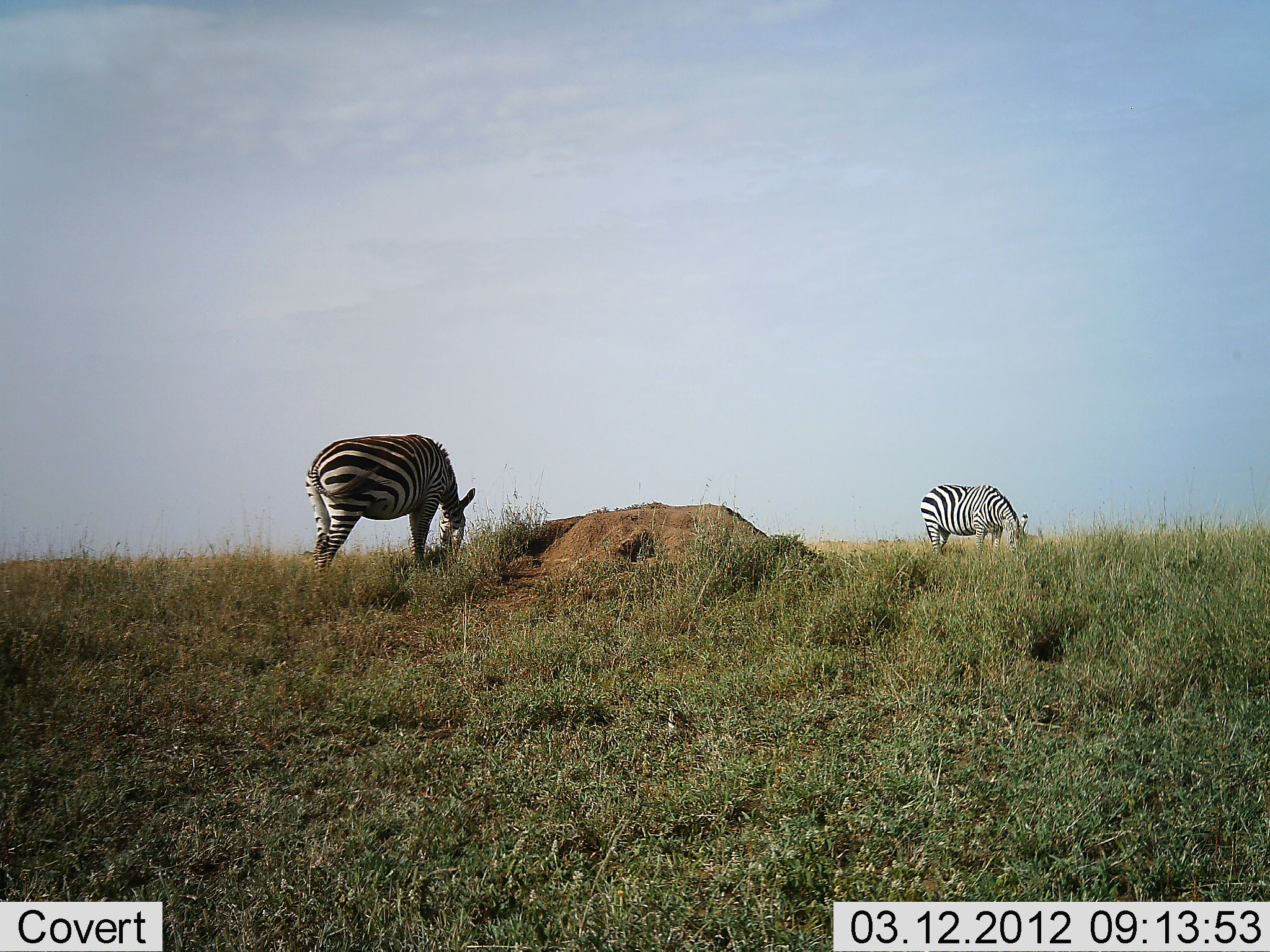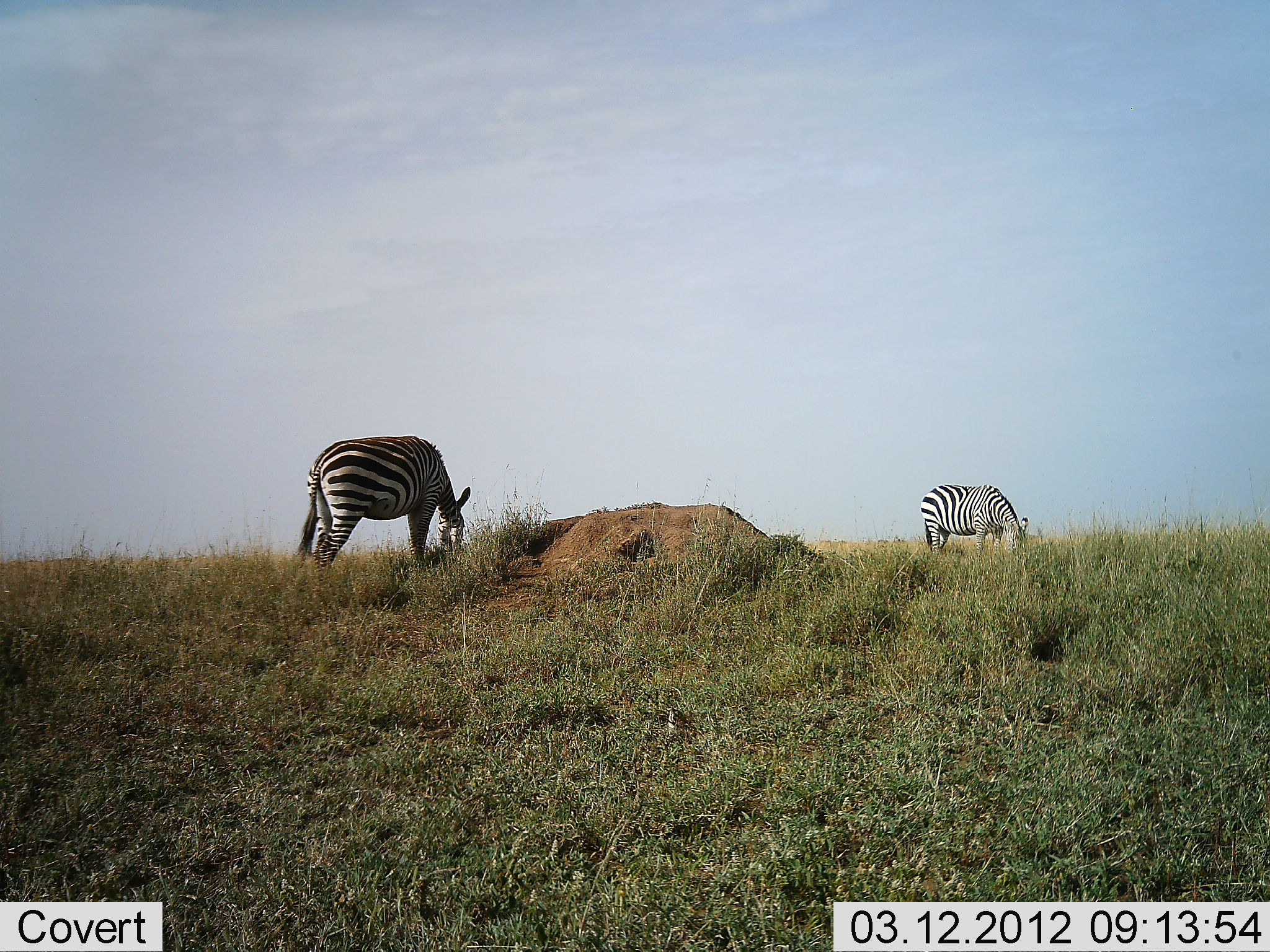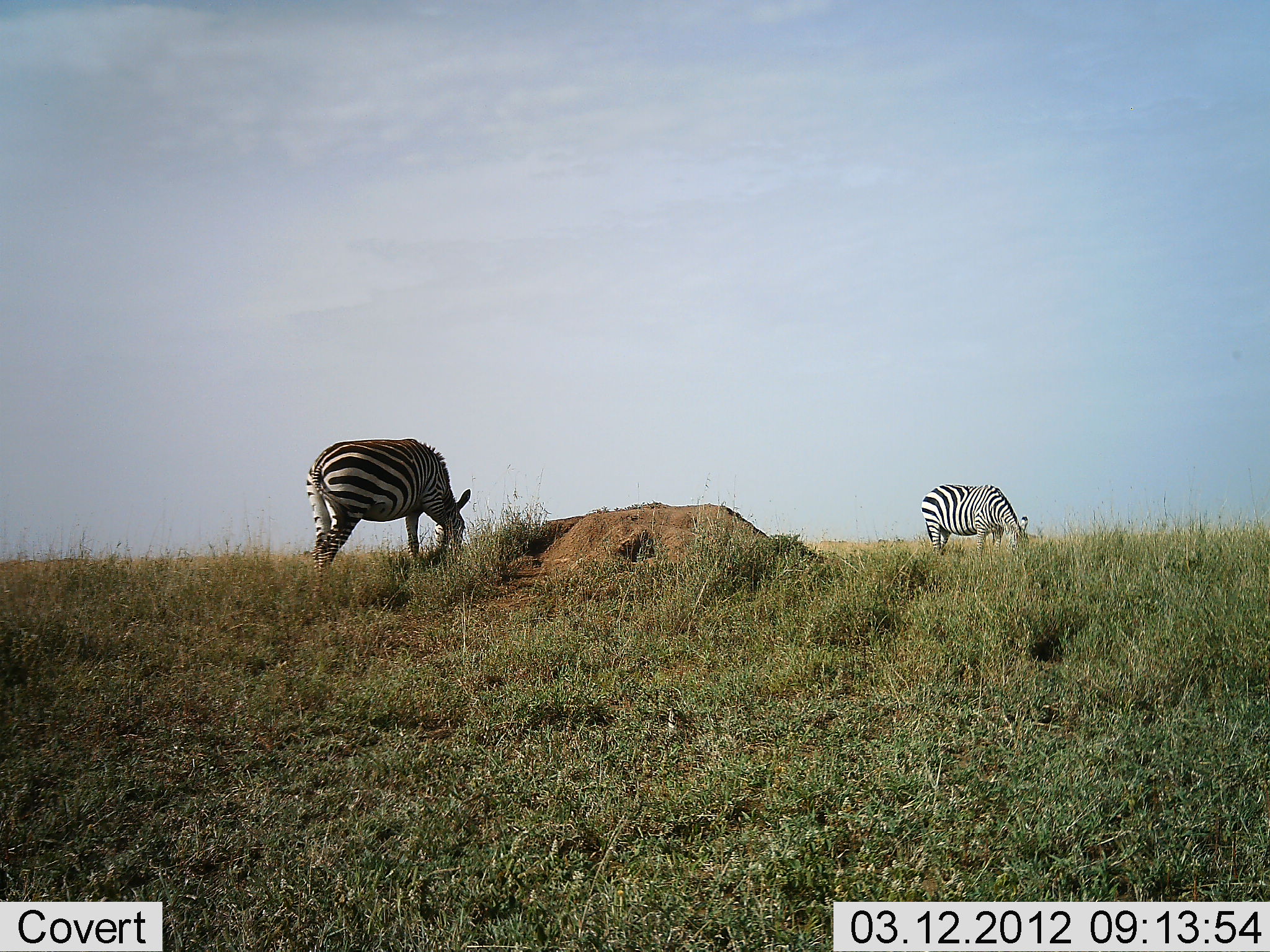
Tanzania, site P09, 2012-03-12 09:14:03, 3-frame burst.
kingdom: Animalia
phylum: Chordata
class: Mammalia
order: Perissodactyla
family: Equidae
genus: Equus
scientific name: Equus quagga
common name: plains zebra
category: zebra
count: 2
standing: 21%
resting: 7%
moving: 0%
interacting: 0%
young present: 0%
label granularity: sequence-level